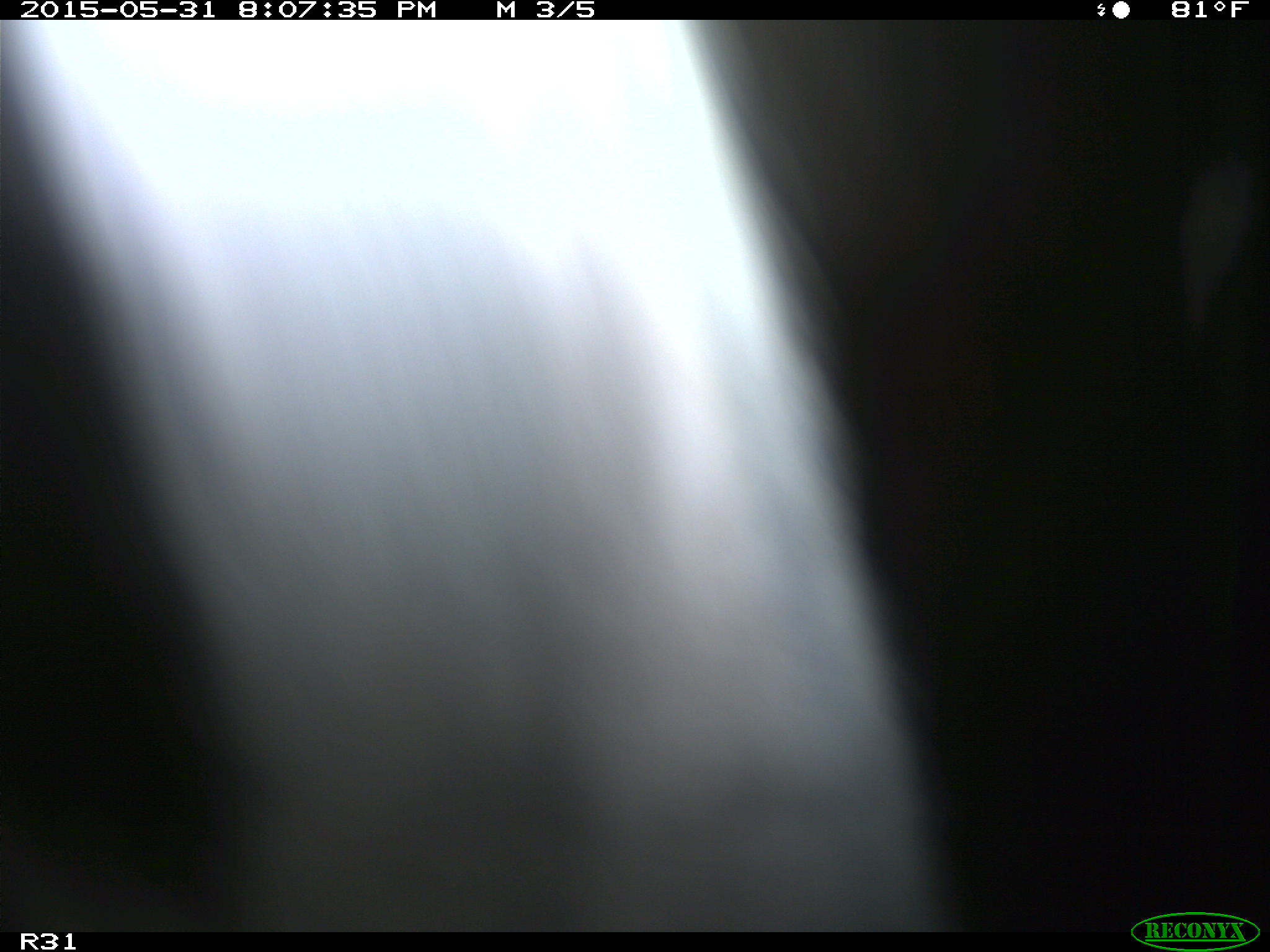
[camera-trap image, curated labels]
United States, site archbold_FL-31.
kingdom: Animalia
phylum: Chordata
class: Mammalia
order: Artiodactyla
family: Bovidae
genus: Bos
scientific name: Bos taurus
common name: domestic cow